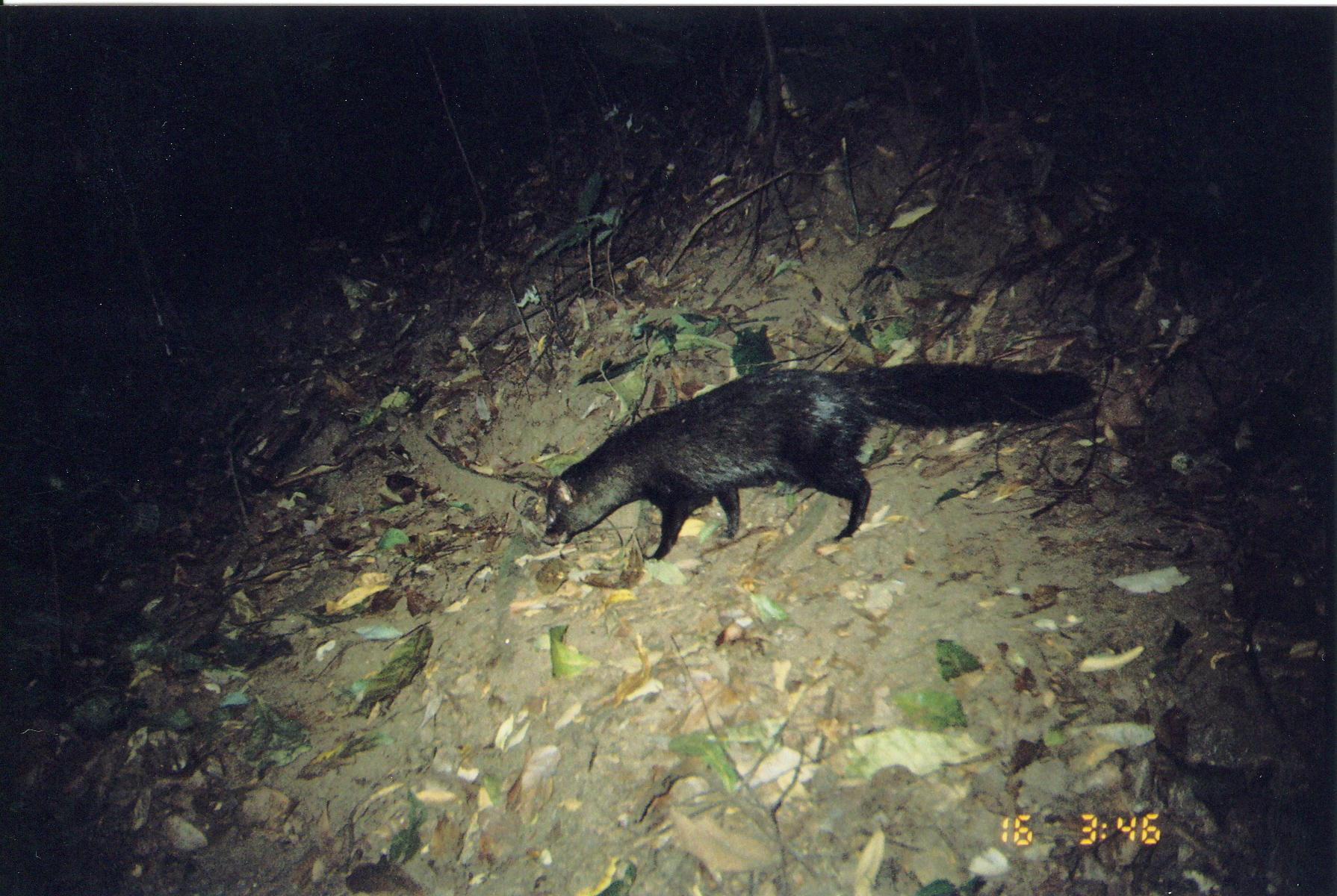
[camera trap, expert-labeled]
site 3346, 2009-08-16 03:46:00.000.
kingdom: Animalia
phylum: Chordata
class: Mammalia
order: Carnivora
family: Herpestidae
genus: Bdeogale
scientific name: Bdeogale crassicauda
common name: bushy-tailed mongoose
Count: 1.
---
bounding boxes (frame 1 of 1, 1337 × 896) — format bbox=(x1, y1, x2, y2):
bdeogale crassicauda: bbox=(541, 359, 1101, 561)